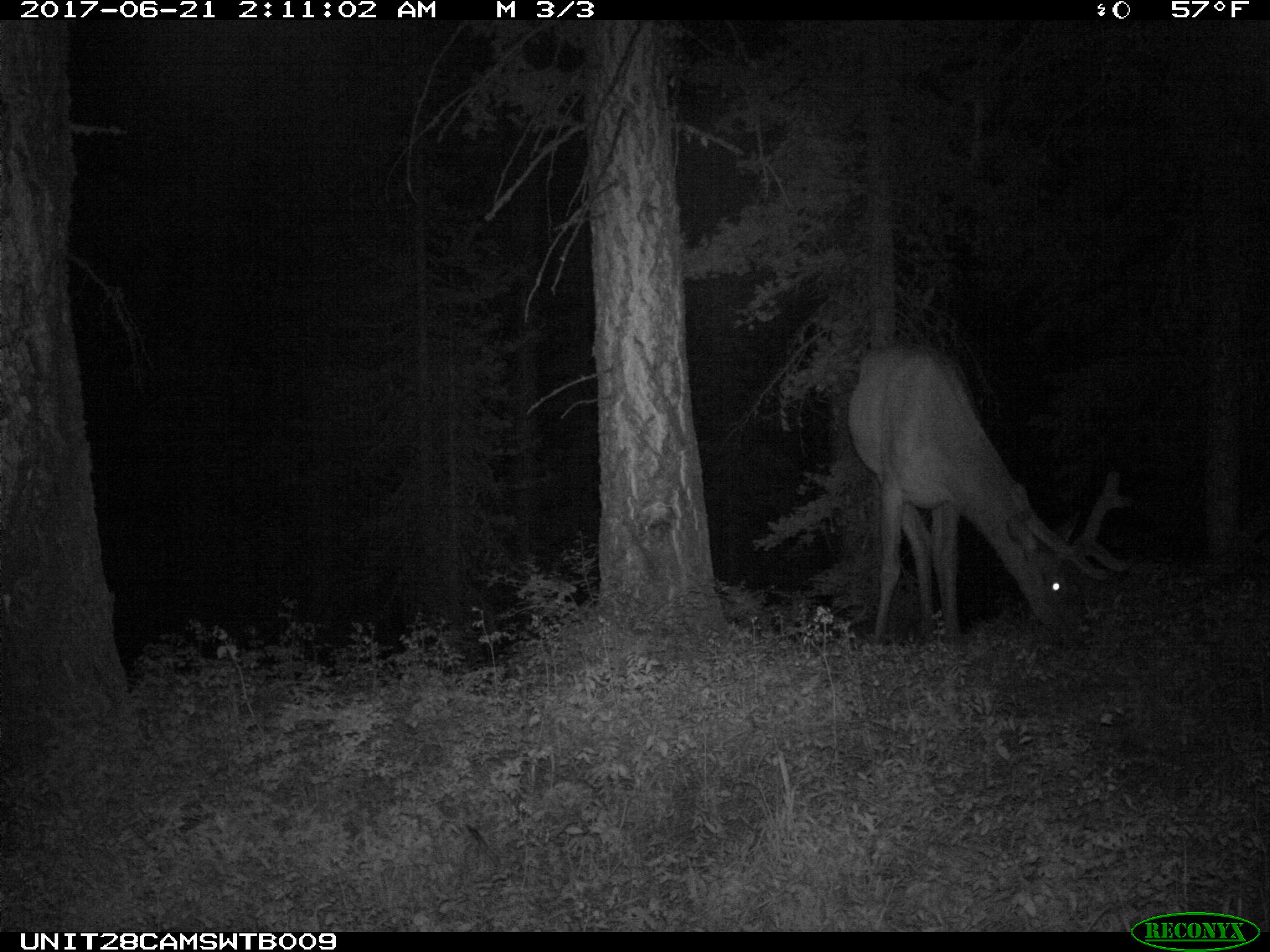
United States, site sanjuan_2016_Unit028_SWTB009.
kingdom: Animalia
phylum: Chordata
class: Mammalia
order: Artiodactyla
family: Cervidae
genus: Cervus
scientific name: Cervus elaphus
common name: red deer